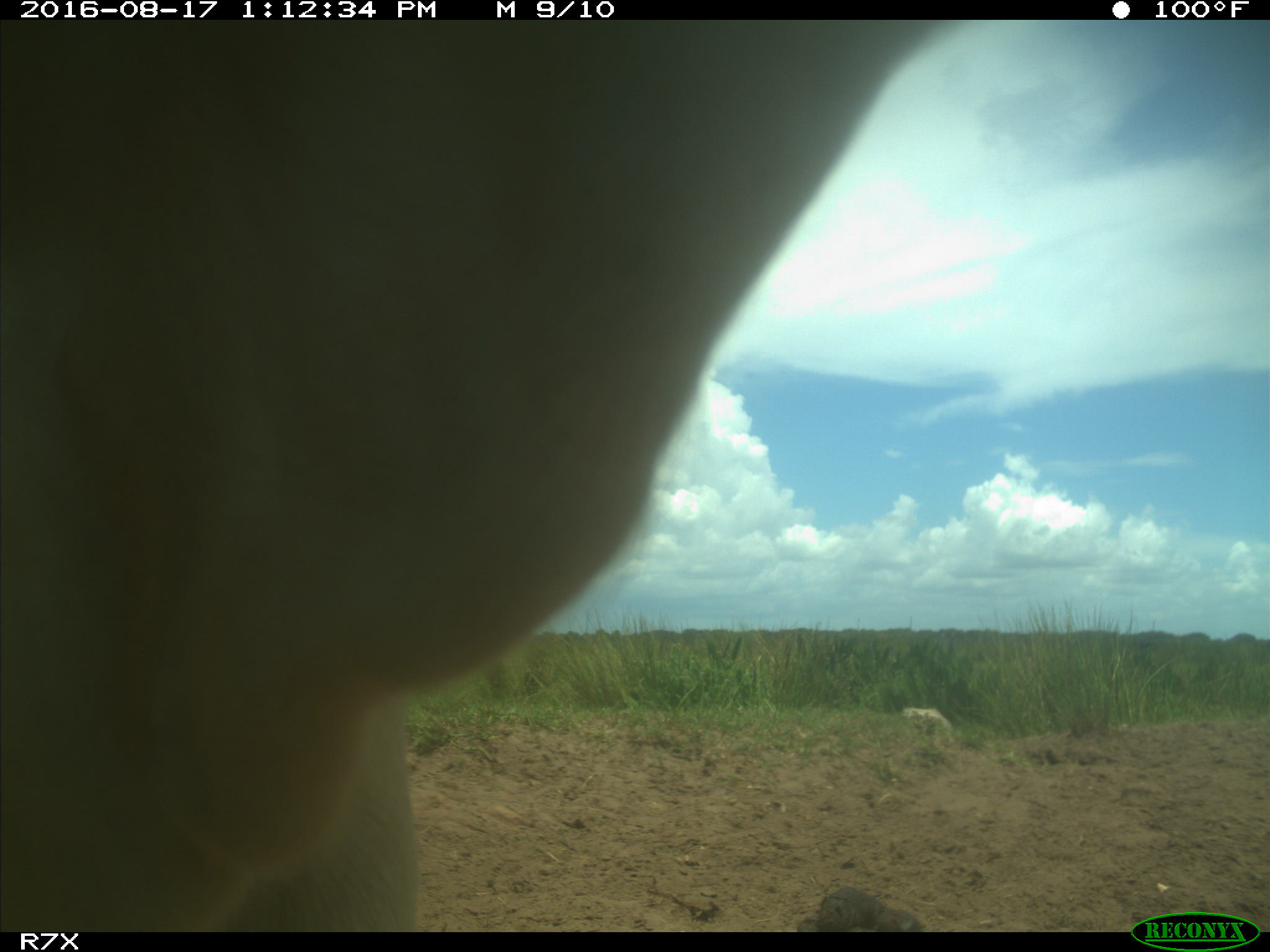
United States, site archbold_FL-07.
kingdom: Animalia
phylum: Chordata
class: Mammalia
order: Artiodactyla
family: Bovidae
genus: Bos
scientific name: Bos taurus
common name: domestic cow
Bos taurus (domestic cow).